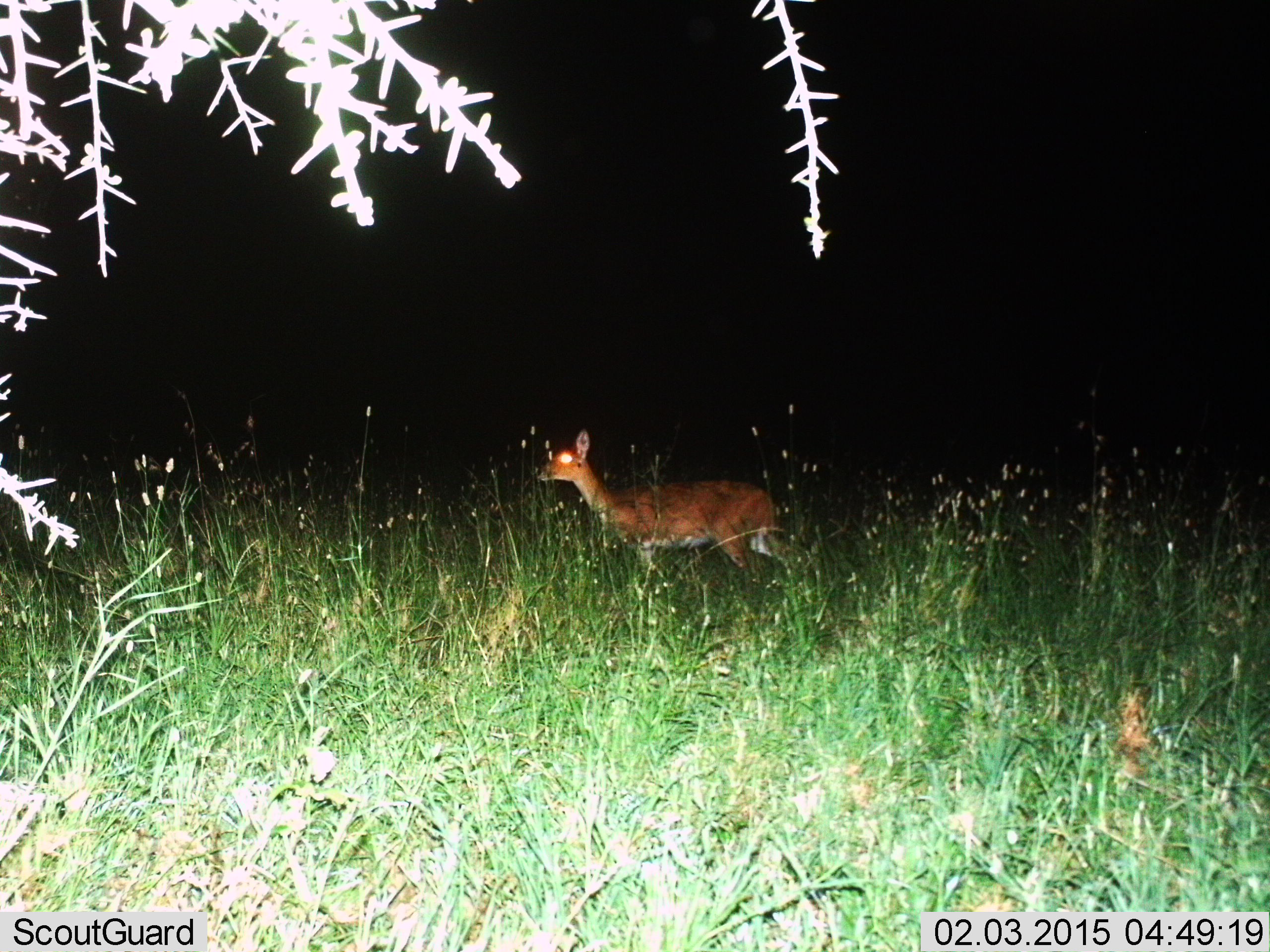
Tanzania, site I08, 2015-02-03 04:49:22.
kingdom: Animalia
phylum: Chordata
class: Mammalia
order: Artiodactyla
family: Bovidae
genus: Redunca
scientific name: Redunca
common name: reedbuck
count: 1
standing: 90%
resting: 0%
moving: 10%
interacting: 0%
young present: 0%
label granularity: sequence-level